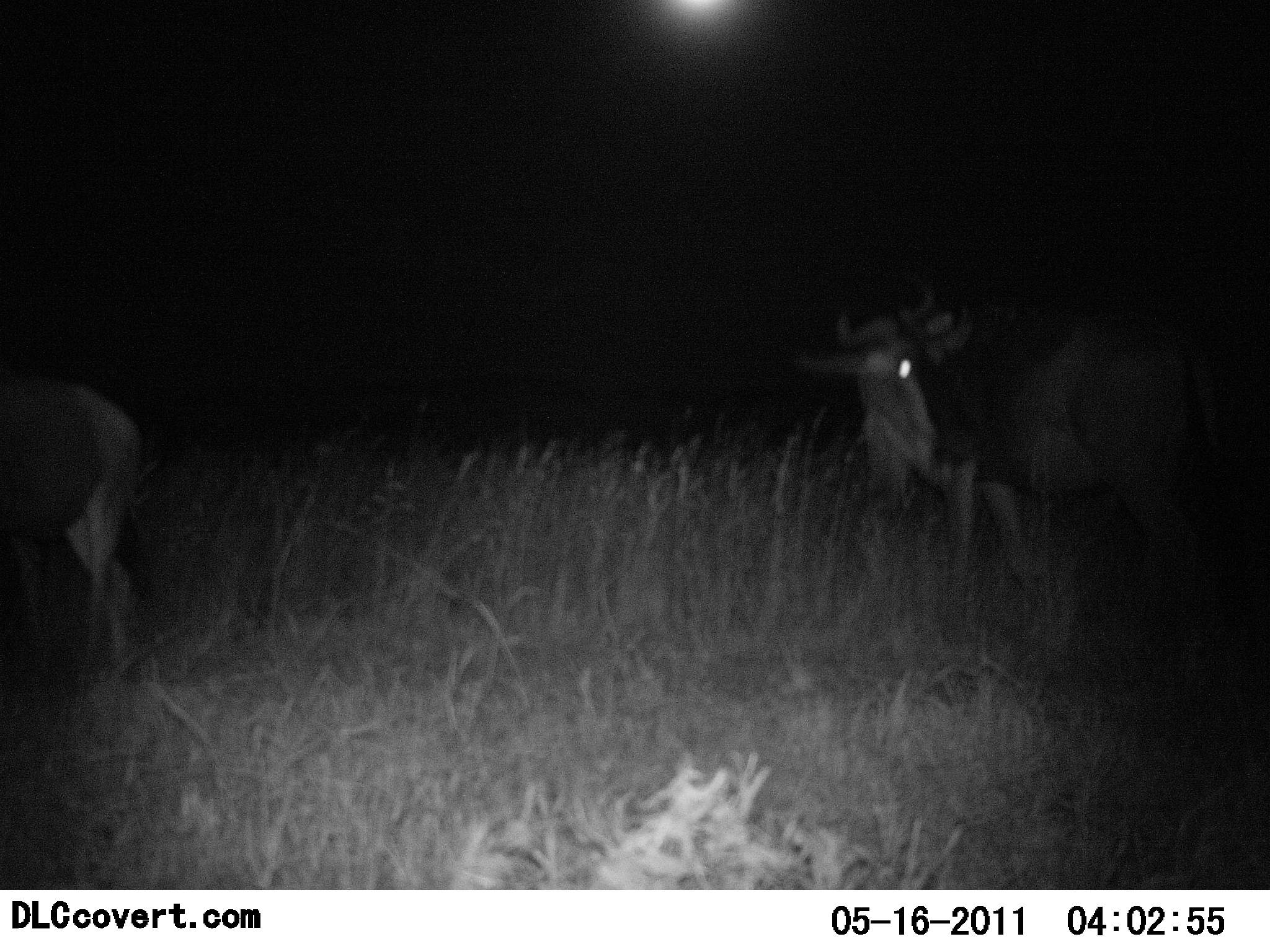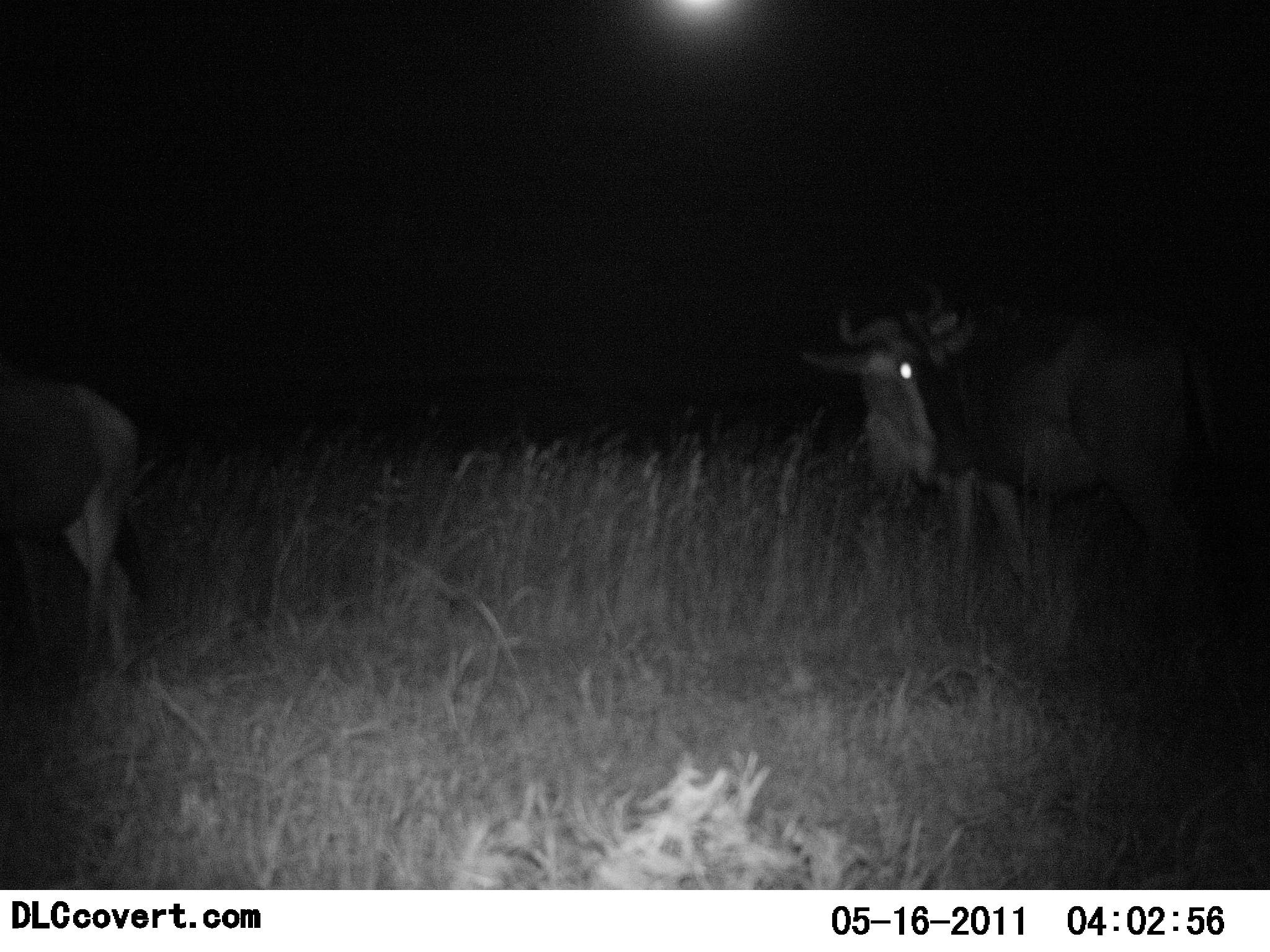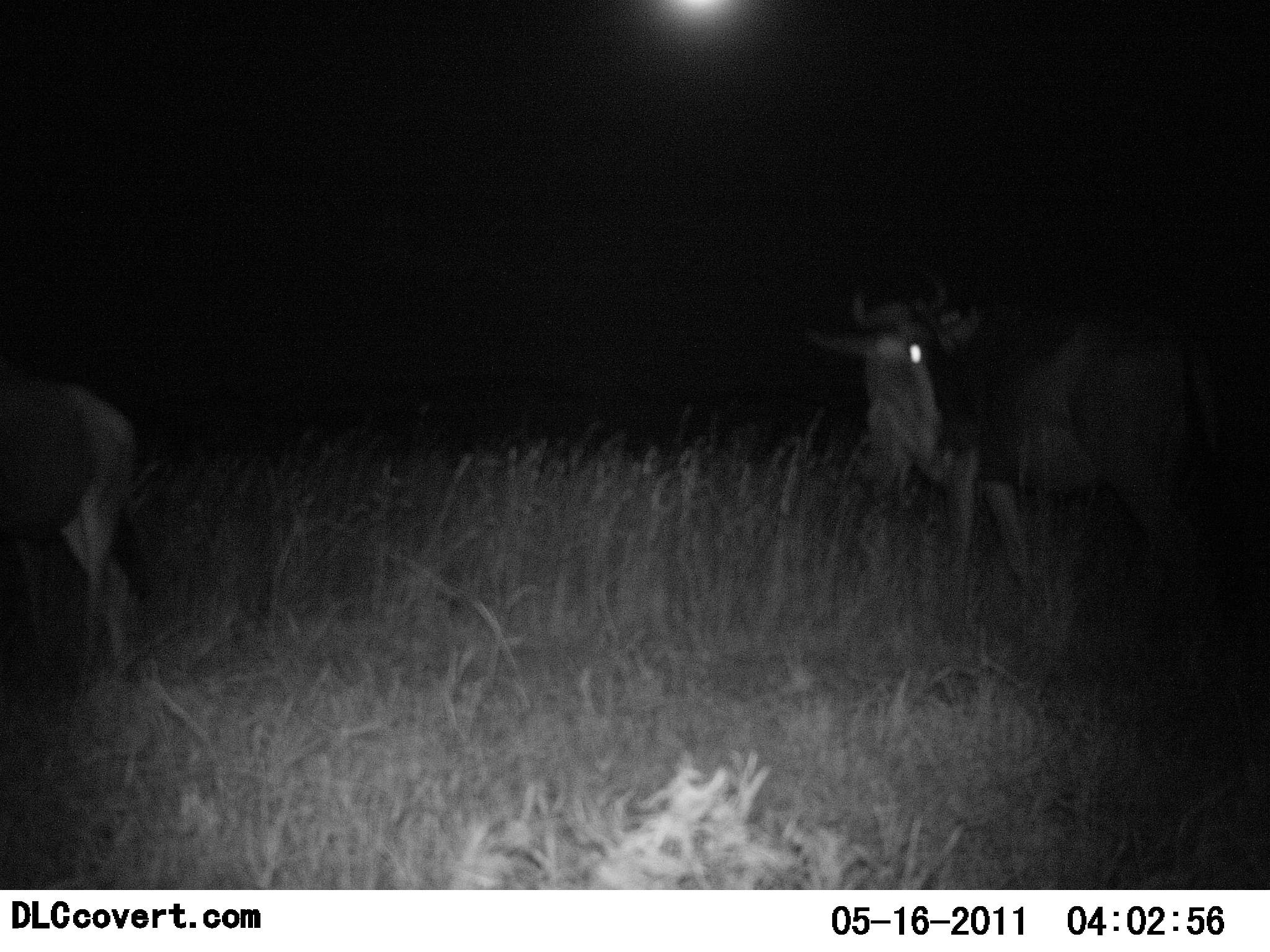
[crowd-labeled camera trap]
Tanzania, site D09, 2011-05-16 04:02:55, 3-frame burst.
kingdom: Animalia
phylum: Chordata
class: Mammalia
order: Artiodactyla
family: Bovidae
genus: Connochaetes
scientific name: Connochaetes taurinus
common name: blue wildebeest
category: wildebeest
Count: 2.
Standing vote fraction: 92%.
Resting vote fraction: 0%.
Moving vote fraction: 0%.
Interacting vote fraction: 0%.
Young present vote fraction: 0%.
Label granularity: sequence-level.